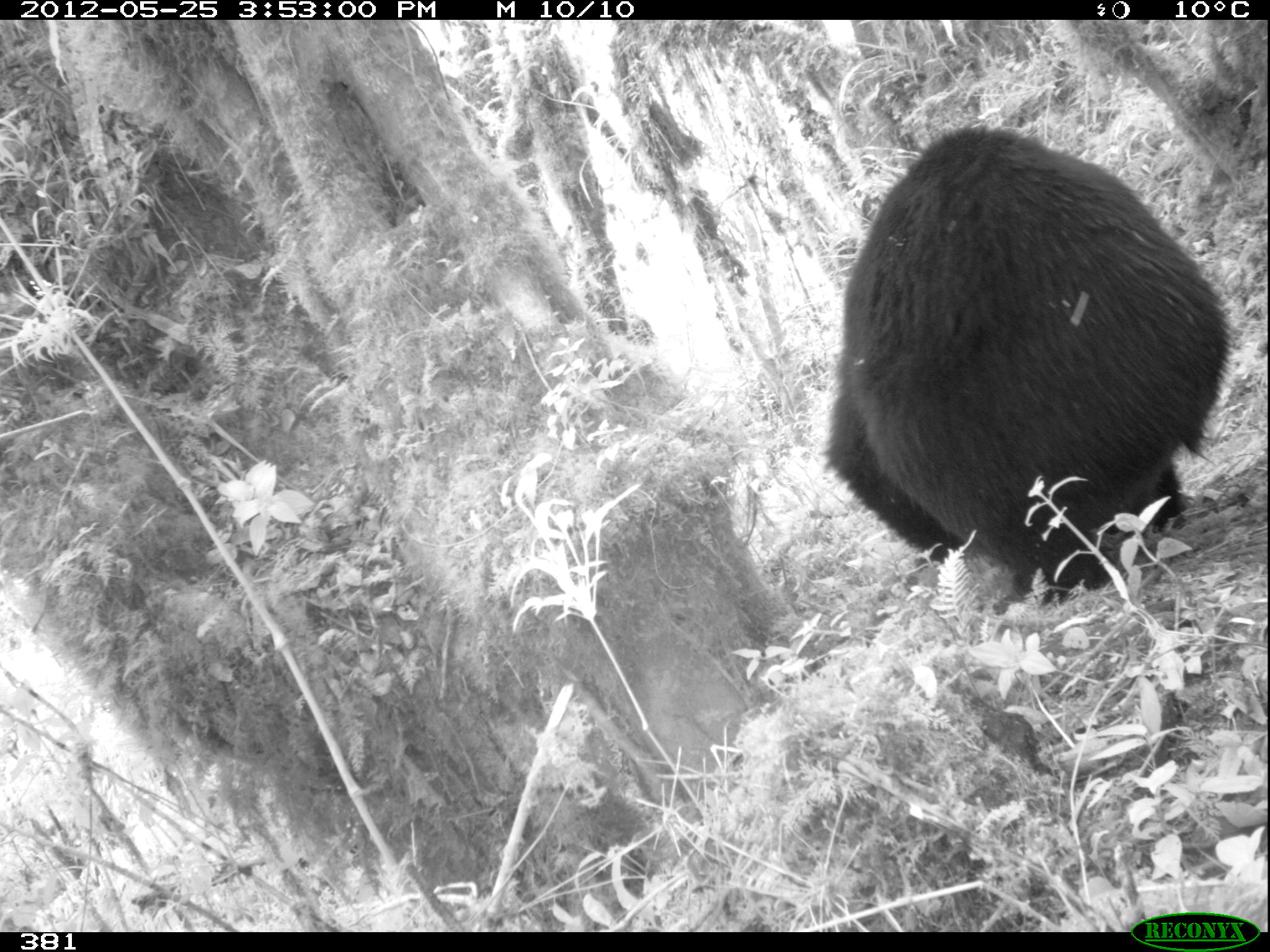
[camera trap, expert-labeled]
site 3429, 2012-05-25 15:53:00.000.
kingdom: Animalia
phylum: Chordata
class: Mammalia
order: Carnivora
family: Ursidae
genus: Tremarctos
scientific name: Tremarctos ornatus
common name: spectacled bear